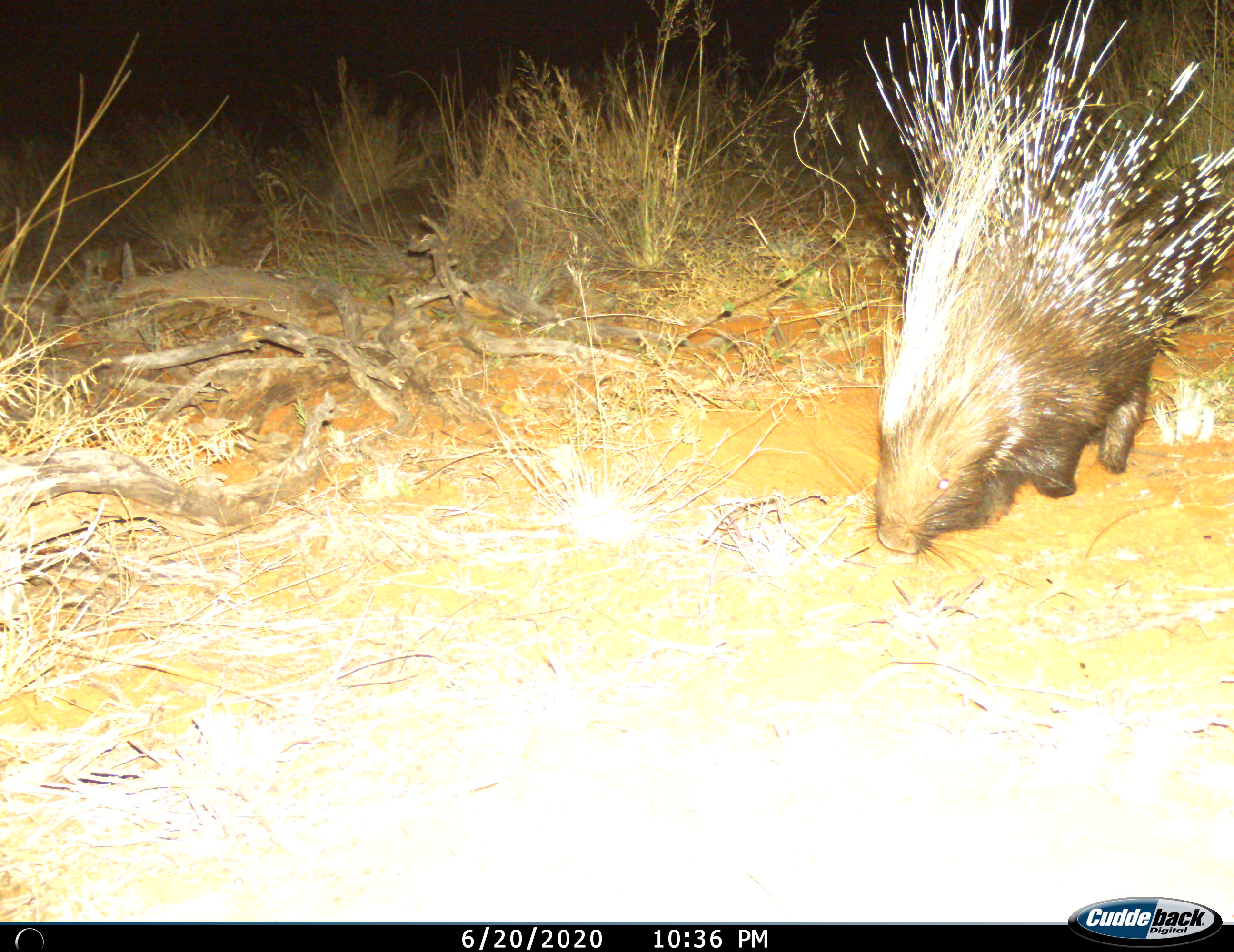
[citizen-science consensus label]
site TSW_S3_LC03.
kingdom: Animalia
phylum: Chordata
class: Mammalia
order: Rodentia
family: Hystricidae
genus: Hystrix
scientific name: Hystrix cristata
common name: crested porcupine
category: porcupine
Porcupine (crested porcupine) (Hystrix cristata), count 1. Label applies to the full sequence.